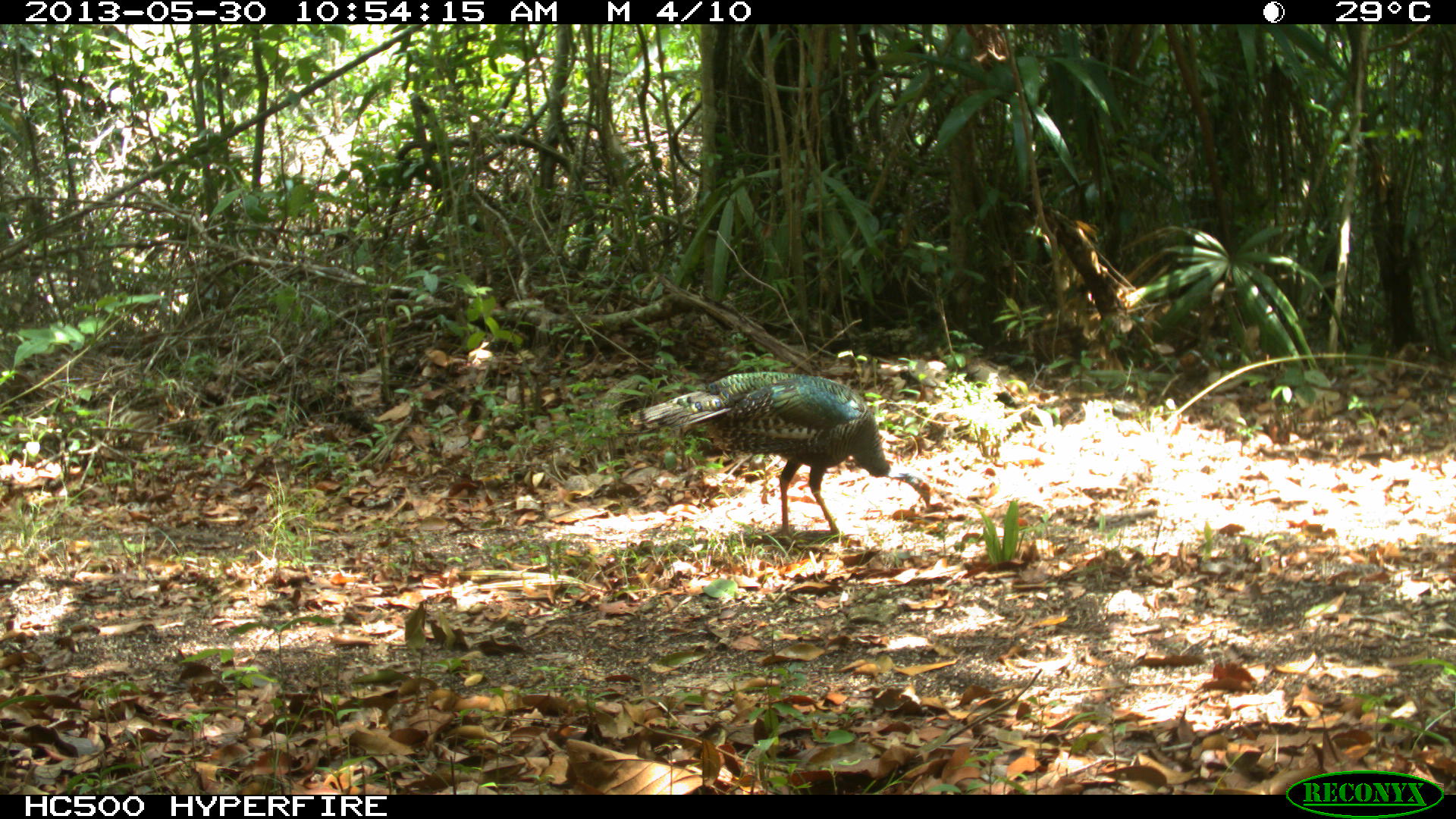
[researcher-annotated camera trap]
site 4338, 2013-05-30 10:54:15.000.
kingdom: Animalia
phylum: Chordata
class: Aves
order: Galliformes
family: Phasianidae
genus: Meleagris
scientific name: Meleagris ocellata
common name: ocellated turkey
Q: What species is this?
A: Meleagris ocellata (ocellated turkey).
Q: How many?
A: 1.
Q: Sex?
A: Female.